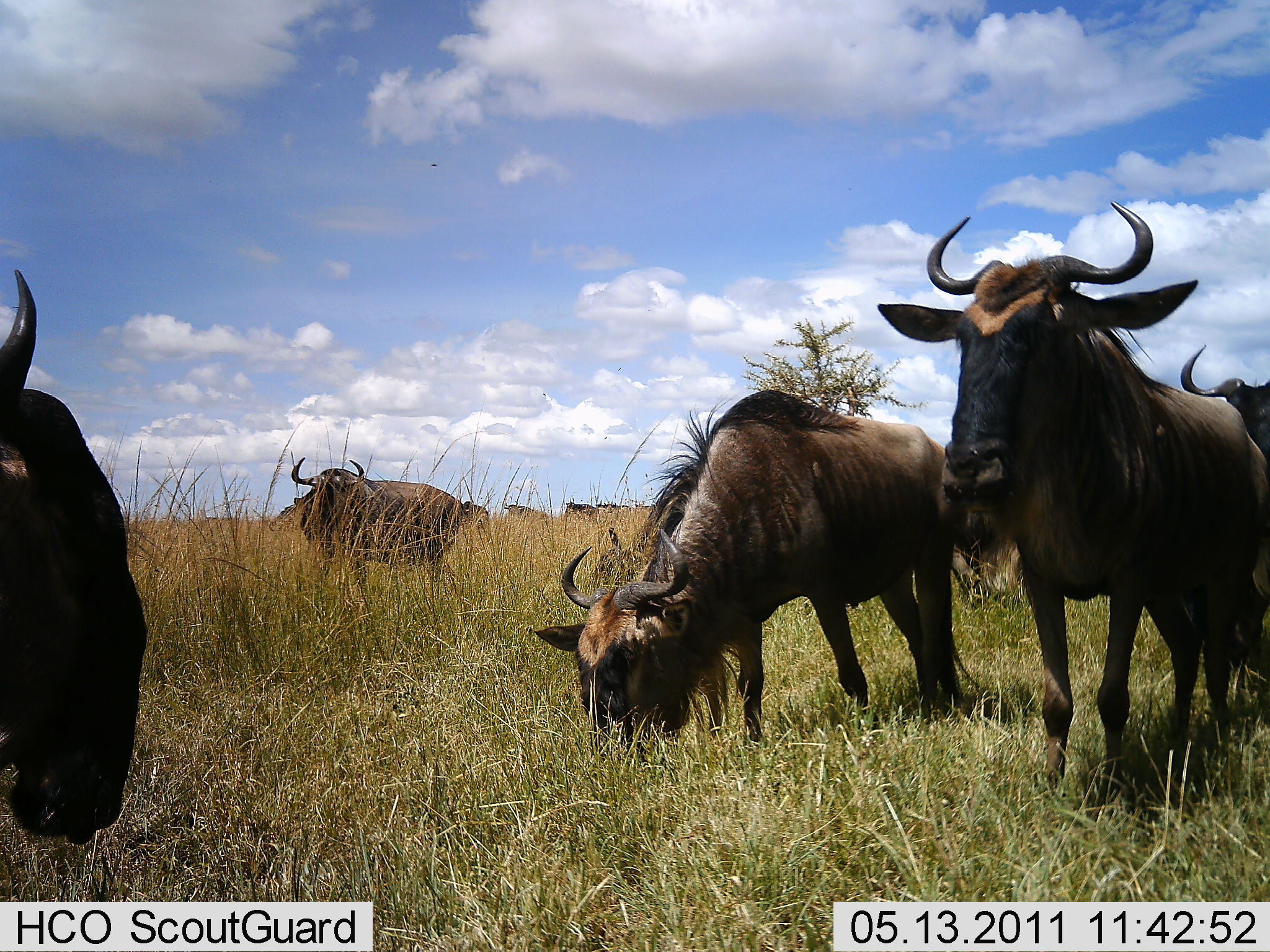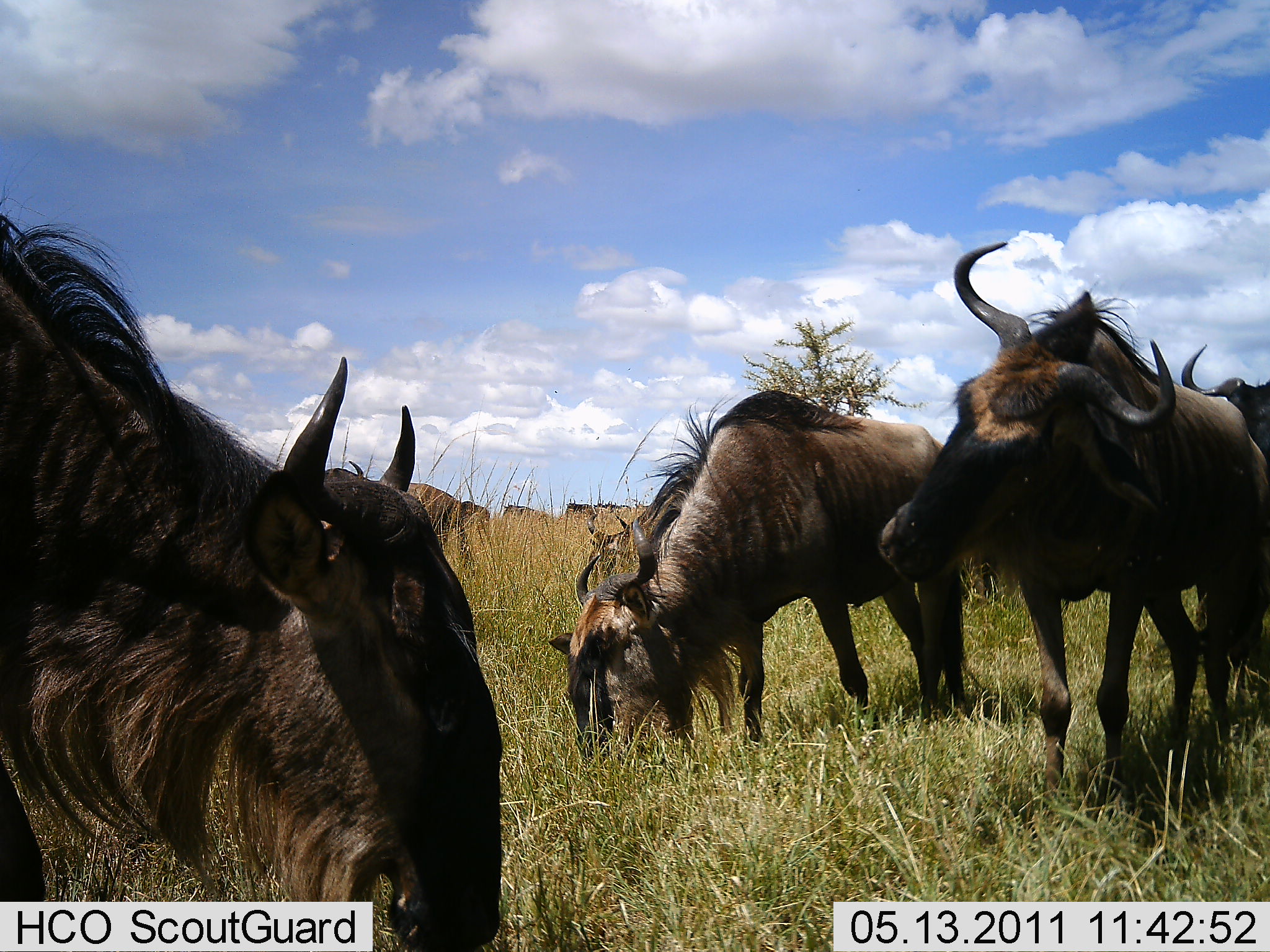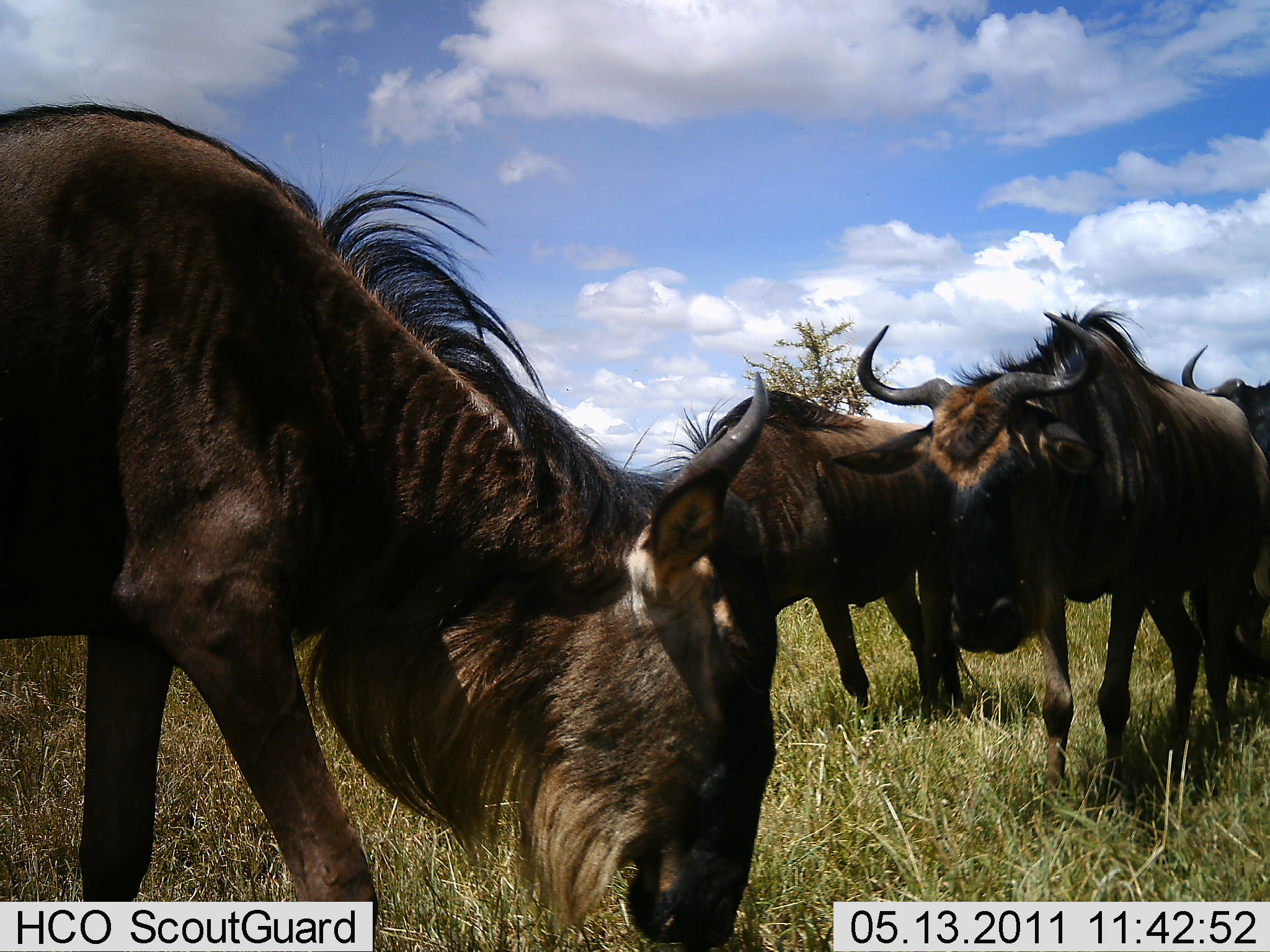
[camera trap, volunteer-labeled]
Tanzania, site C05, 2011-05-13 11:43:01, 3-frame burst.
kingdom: Animalia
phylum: Chordata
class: Mammalia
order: Artiodactyla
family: Bovidae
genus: Connochaetes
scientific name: Connochaetes taurinus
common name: blue wildebeest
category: wildebeest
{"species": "wildebeest (blue wildebeest) (Connochaetes taurinus)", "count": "5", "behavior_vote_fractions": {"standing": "85%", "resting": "0%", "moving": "23%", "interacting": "0%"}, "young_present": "0%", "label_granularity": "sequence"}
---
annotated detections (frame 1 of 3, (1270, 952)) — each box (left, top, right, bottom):
animal: (877, 195, 1270, 823); (531, 391, 980, 761); (0, 253, 144, 847); (291, 452, 460, 576); (1179, 344, 1270, 455)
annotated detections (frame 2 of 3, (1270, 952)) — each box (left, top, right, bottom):
animal: (0, 205, 501, 950); (876, 239, 1270, 845); (549, 389, 972, 754); (348, 455, 491, 537); (1181, 323, 1270, 450)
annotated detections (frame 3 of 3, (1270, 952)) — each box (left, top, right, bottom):
animal: (0, 100, 775, 950); (828, 313, 1270, 818); (660, 386, 933, 728); (1179, 339, 1270, 455)